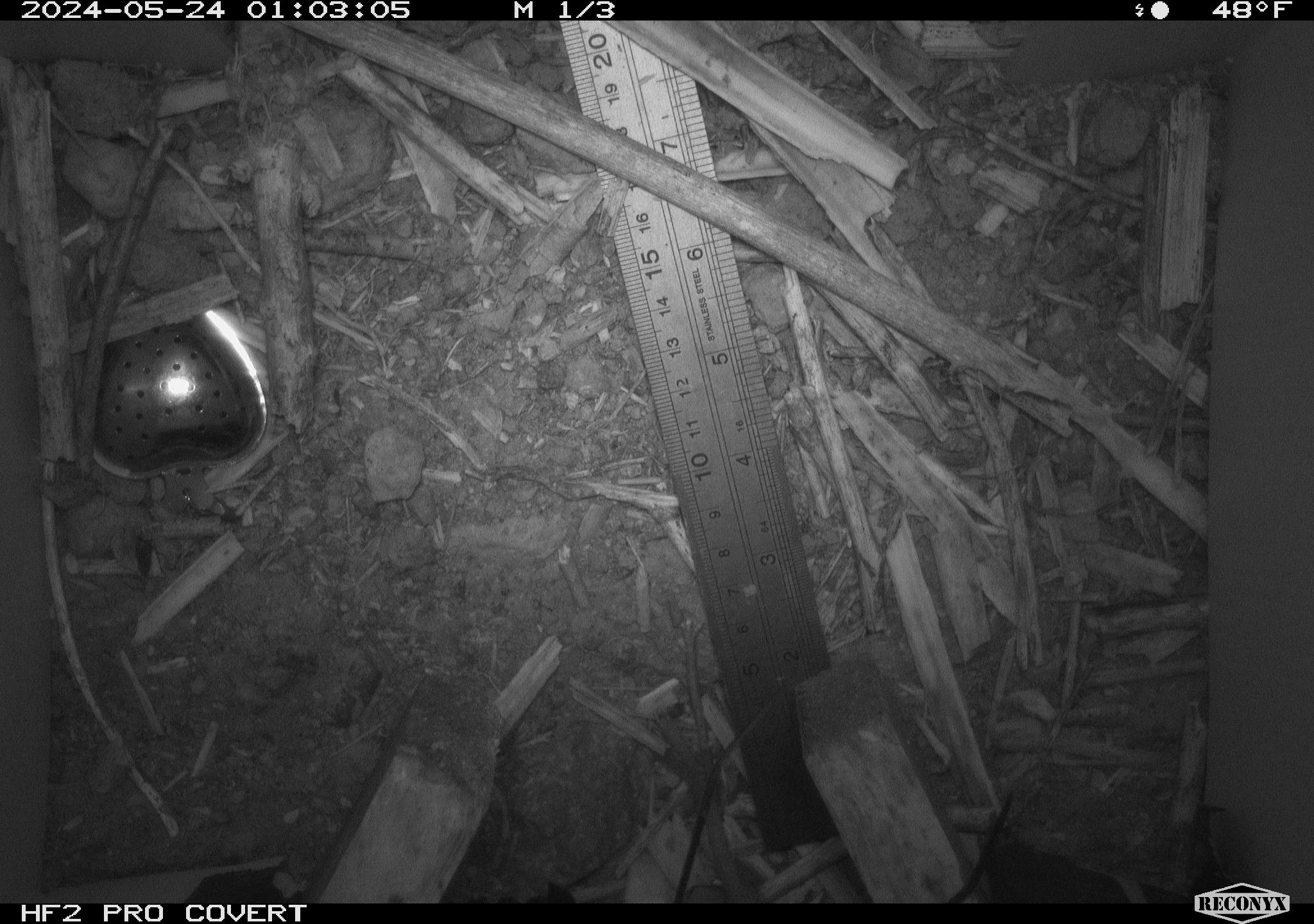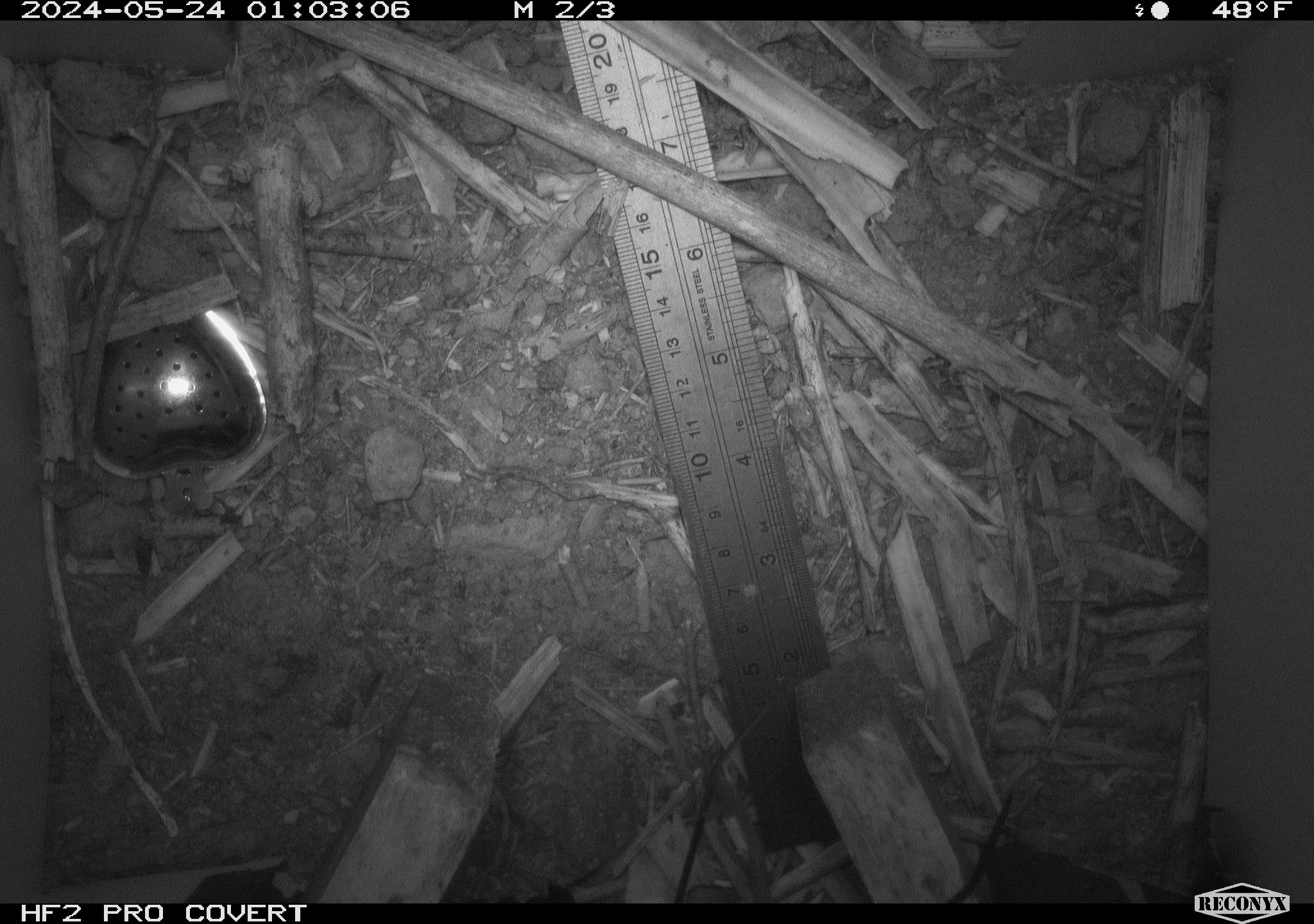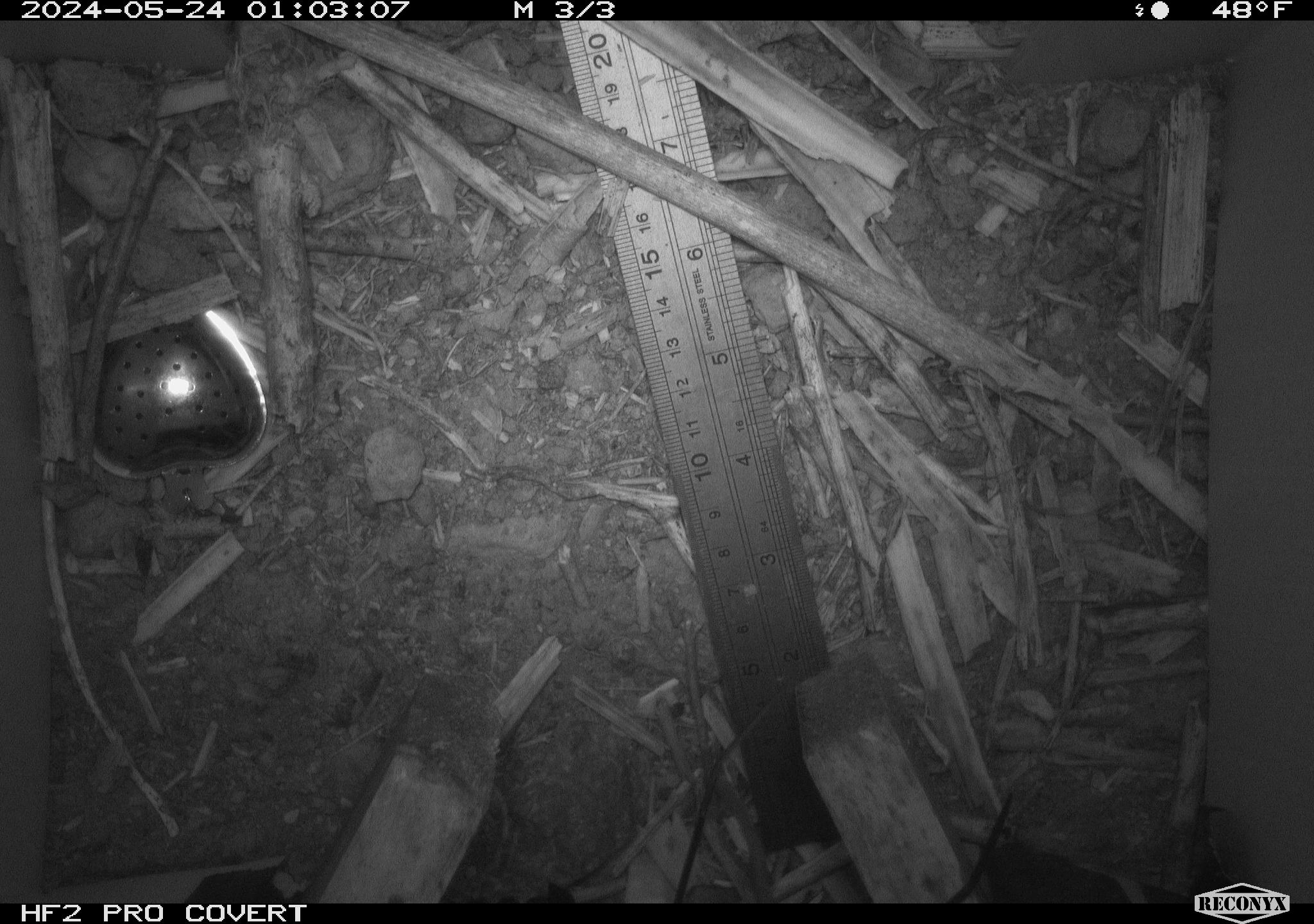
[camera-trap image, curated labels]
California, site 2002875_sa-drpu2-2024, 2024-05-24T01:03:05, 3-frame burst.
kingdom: Animalia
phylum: Chordata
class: Mammalia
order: Rodentia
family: Cricetidae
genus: Neotoma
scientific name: Neotoma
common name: pack rat or woodrat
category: neotoma species